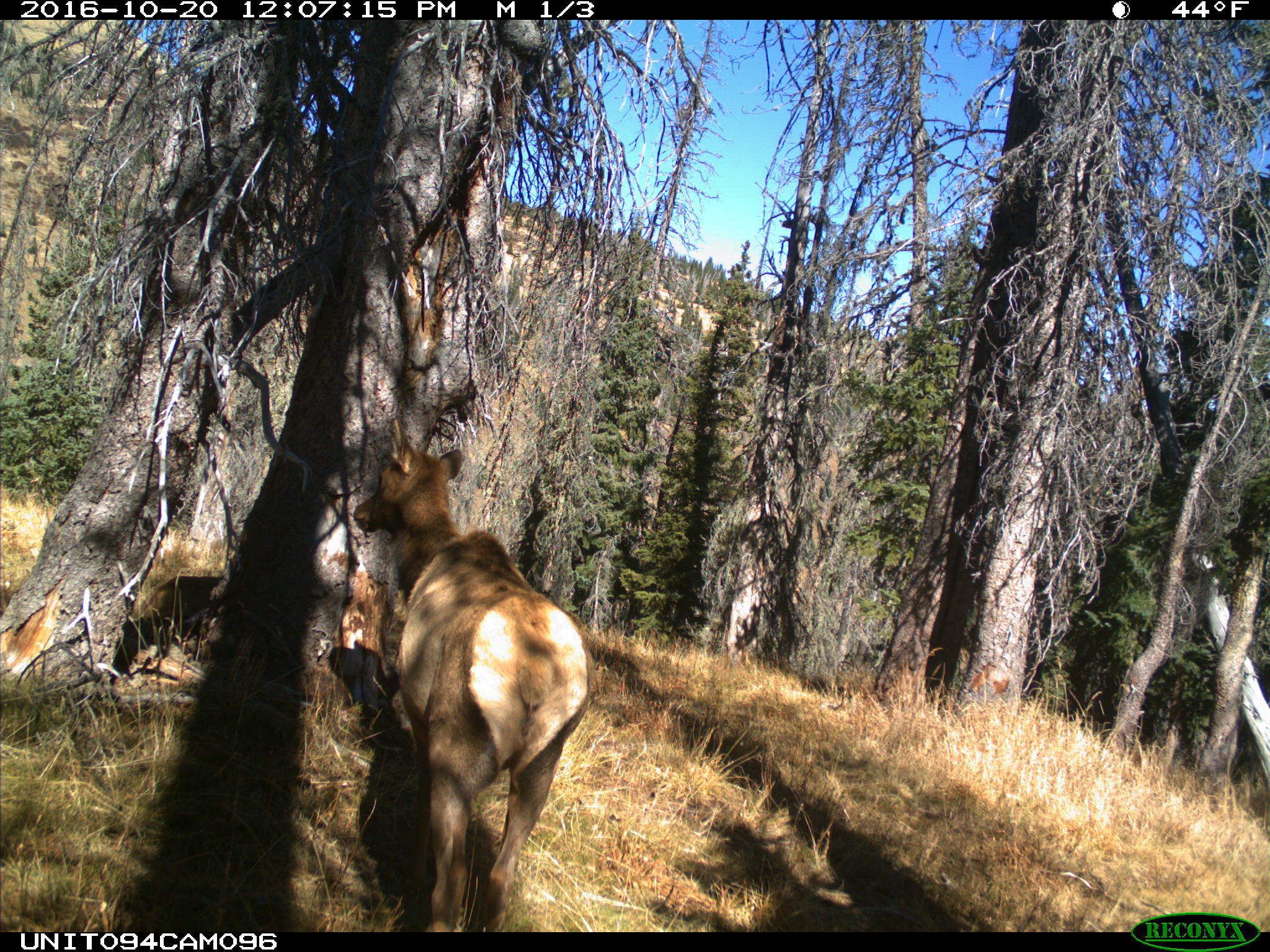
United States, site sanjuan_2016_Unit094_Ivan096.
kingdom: Animalia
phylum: Chordata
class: Mammalia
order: Artiodactyla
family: Cervidae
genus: Cervus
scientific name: Cervus elaphus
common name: red deer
Cervus elaphus (red deer).